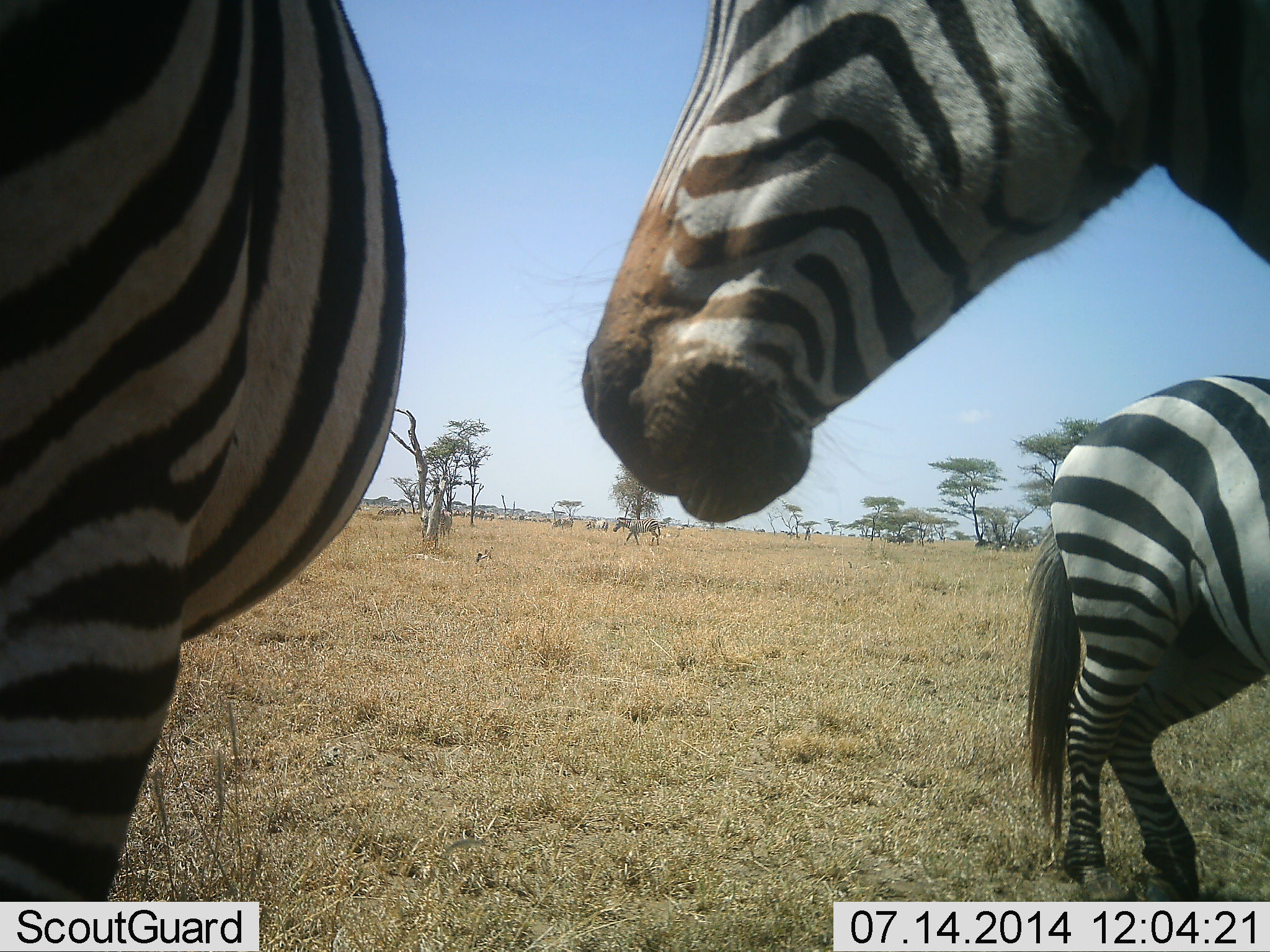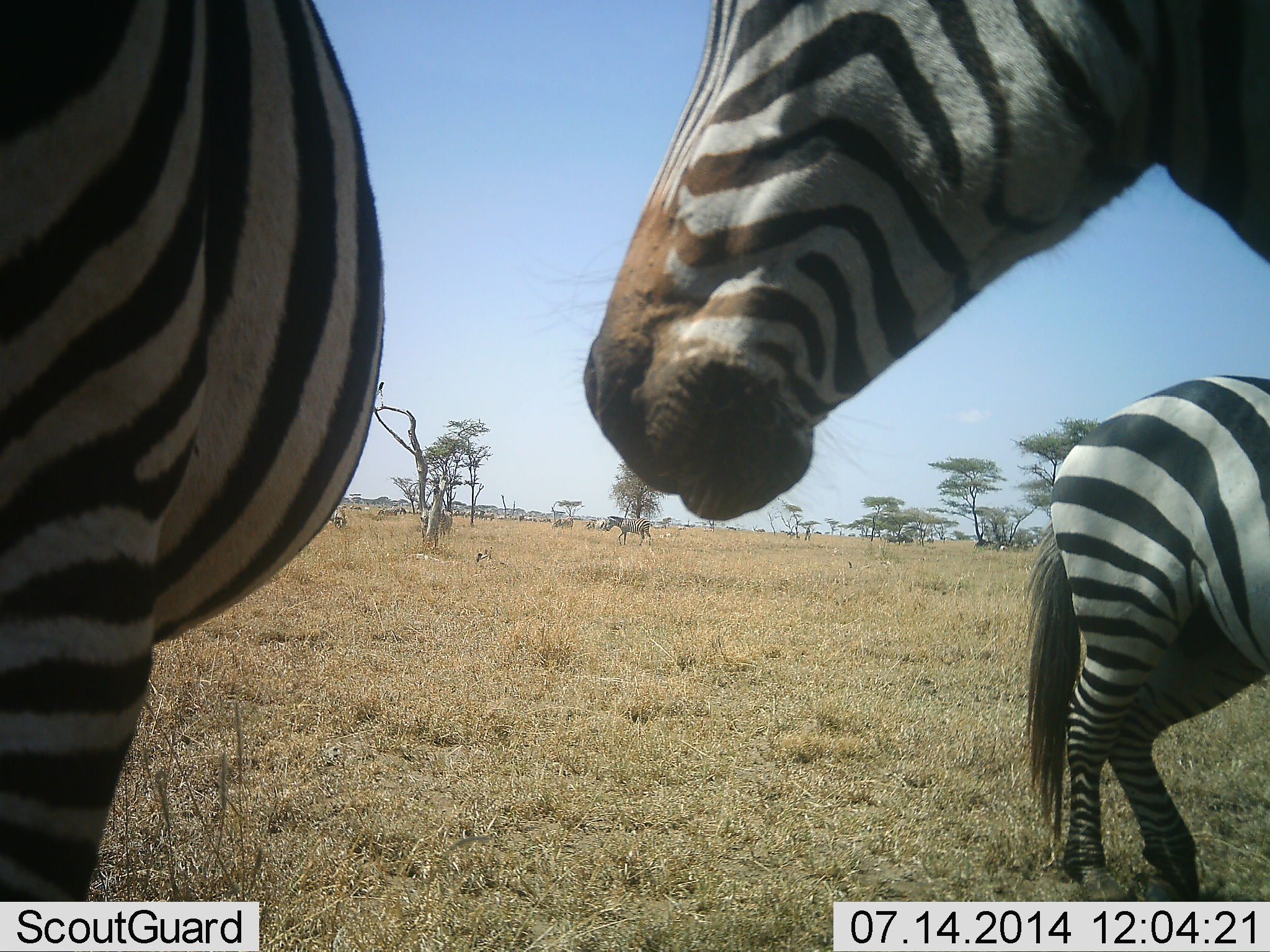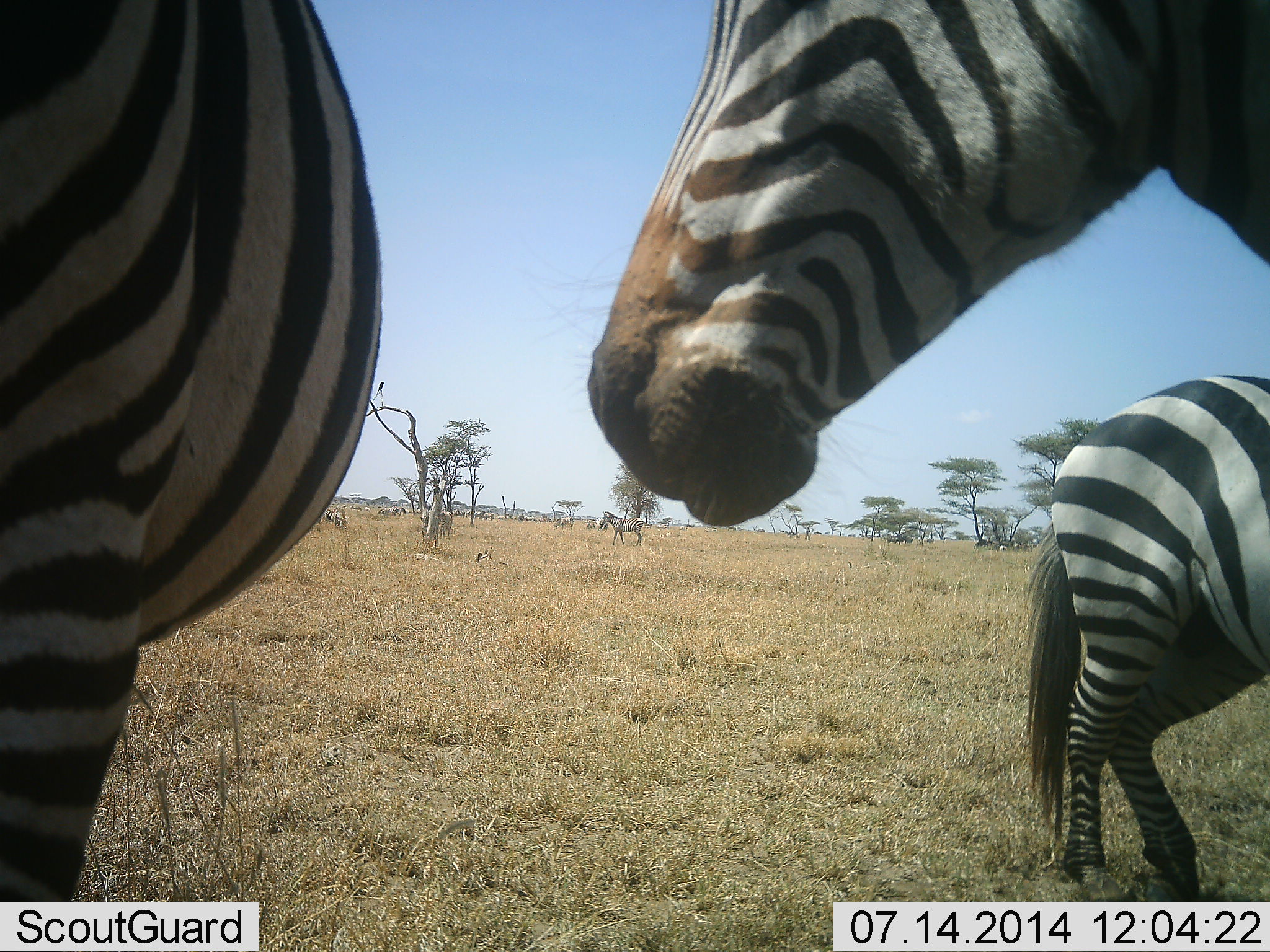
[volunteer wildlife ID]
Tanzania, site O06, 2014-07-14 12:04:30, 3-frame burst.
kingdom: Animalia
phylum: Chordata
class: Mammalia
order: Perissodactyla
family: Equidae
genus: Equus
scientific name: Equus quagga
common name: plains zebra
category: zebra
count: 8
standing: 90%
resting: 0%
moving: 100%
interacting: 0%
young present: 0%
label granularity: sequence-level